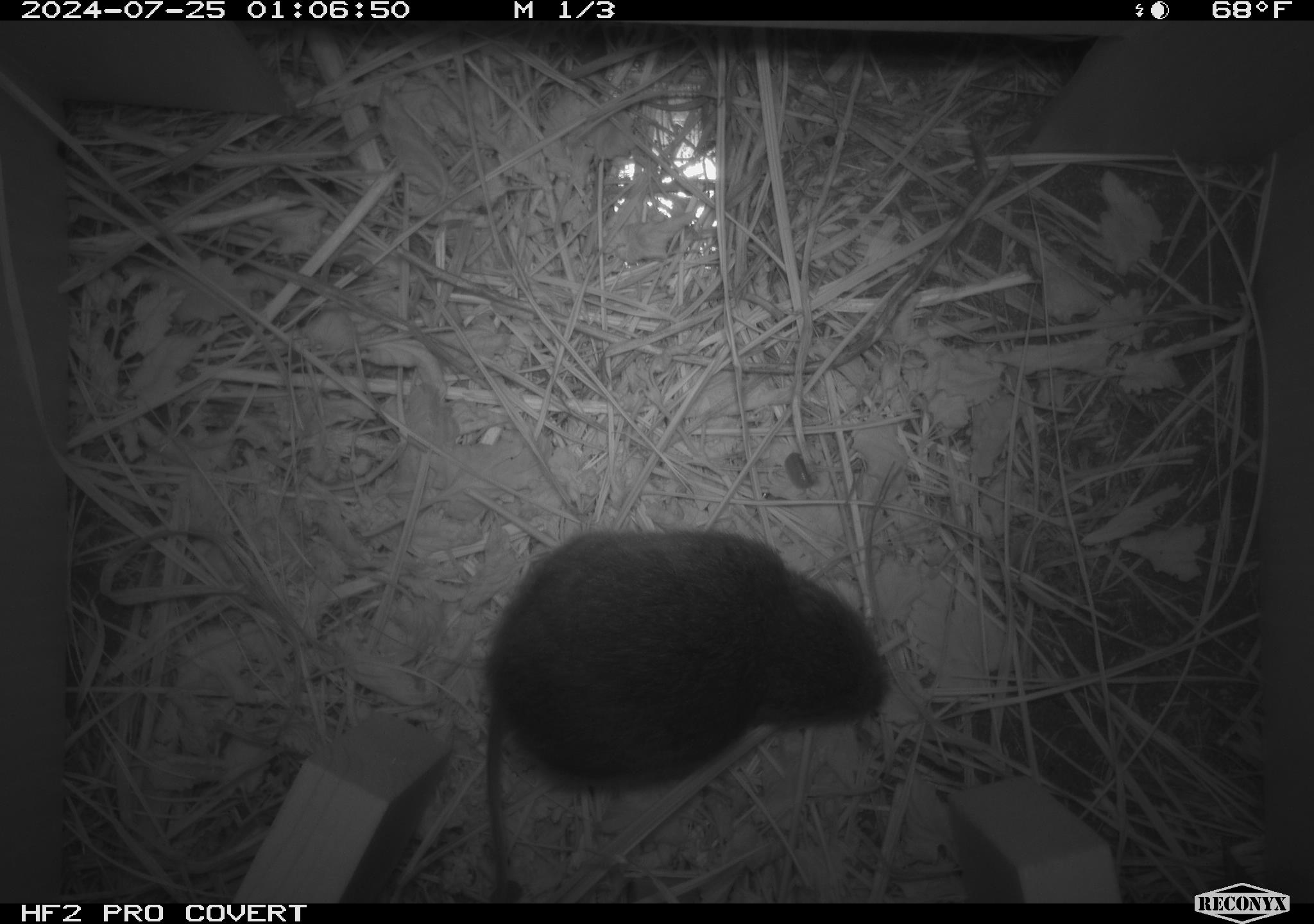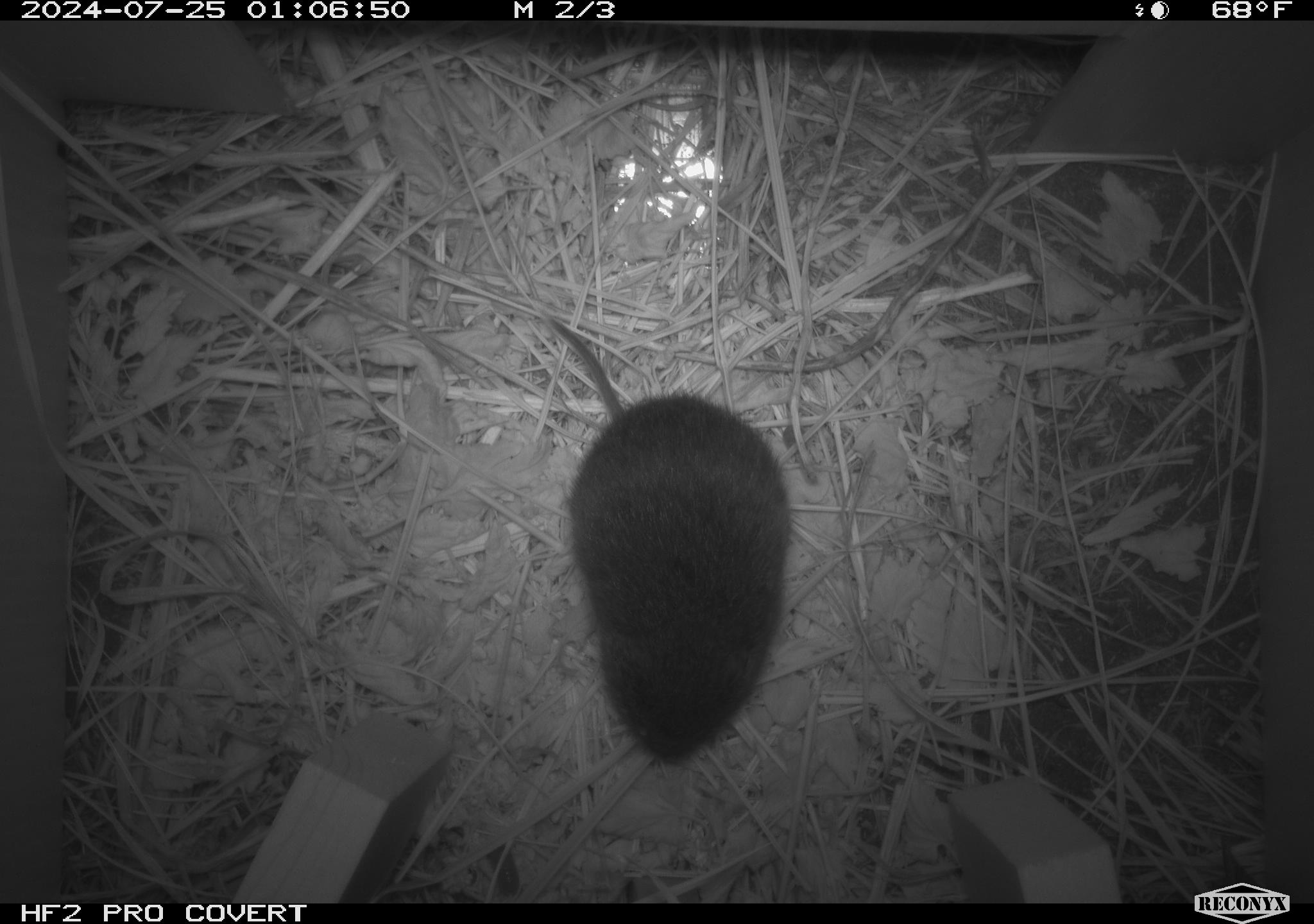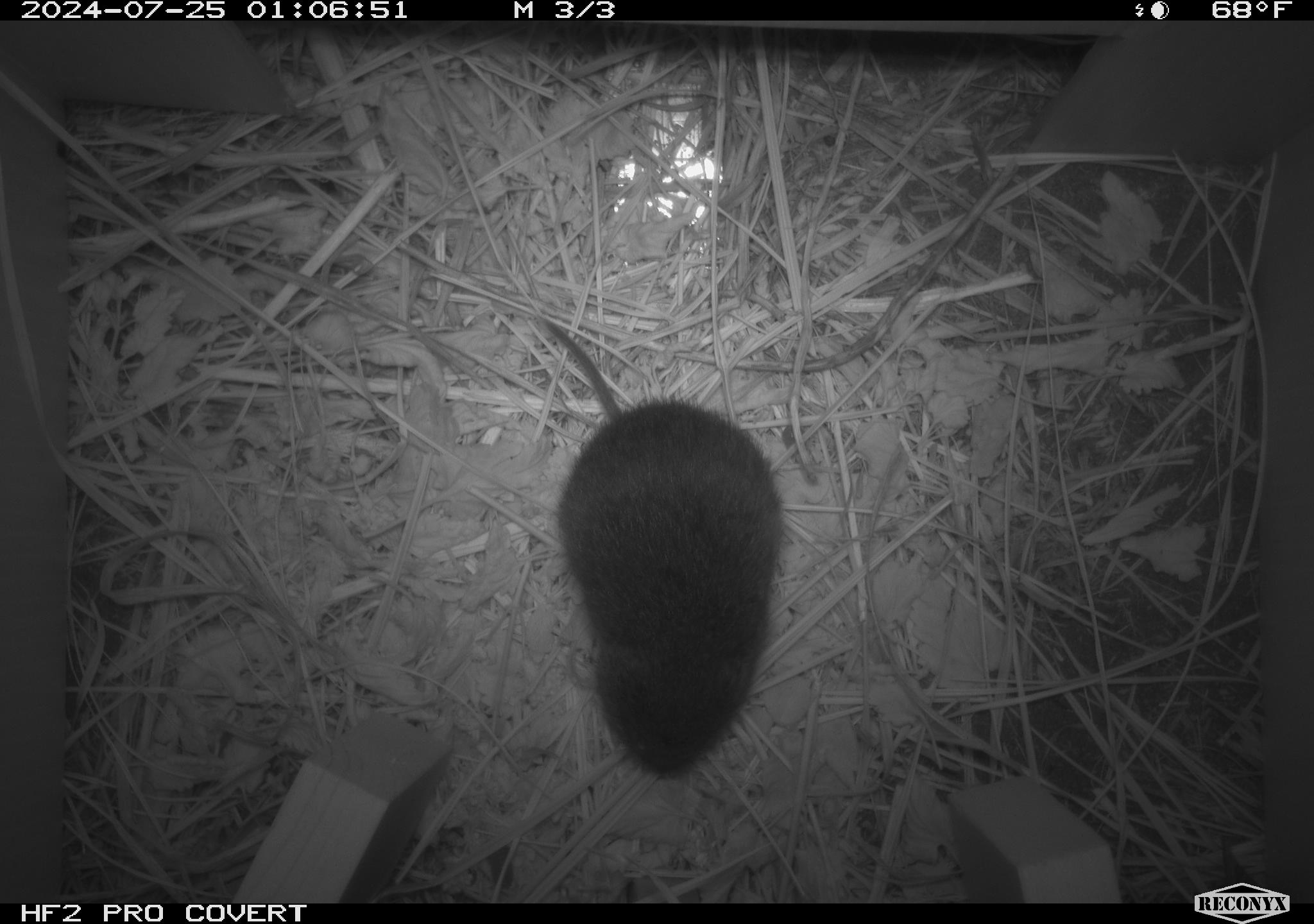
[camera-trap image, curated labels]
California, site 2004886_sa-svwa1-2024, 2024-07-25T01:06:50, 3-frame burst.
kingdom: Animalia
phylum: Chordata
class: Mammalia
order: Rodentia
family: Cricetidae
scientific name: Arvicolinae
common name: voles, lemmings, and muskrats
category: arvicolinae subfamily